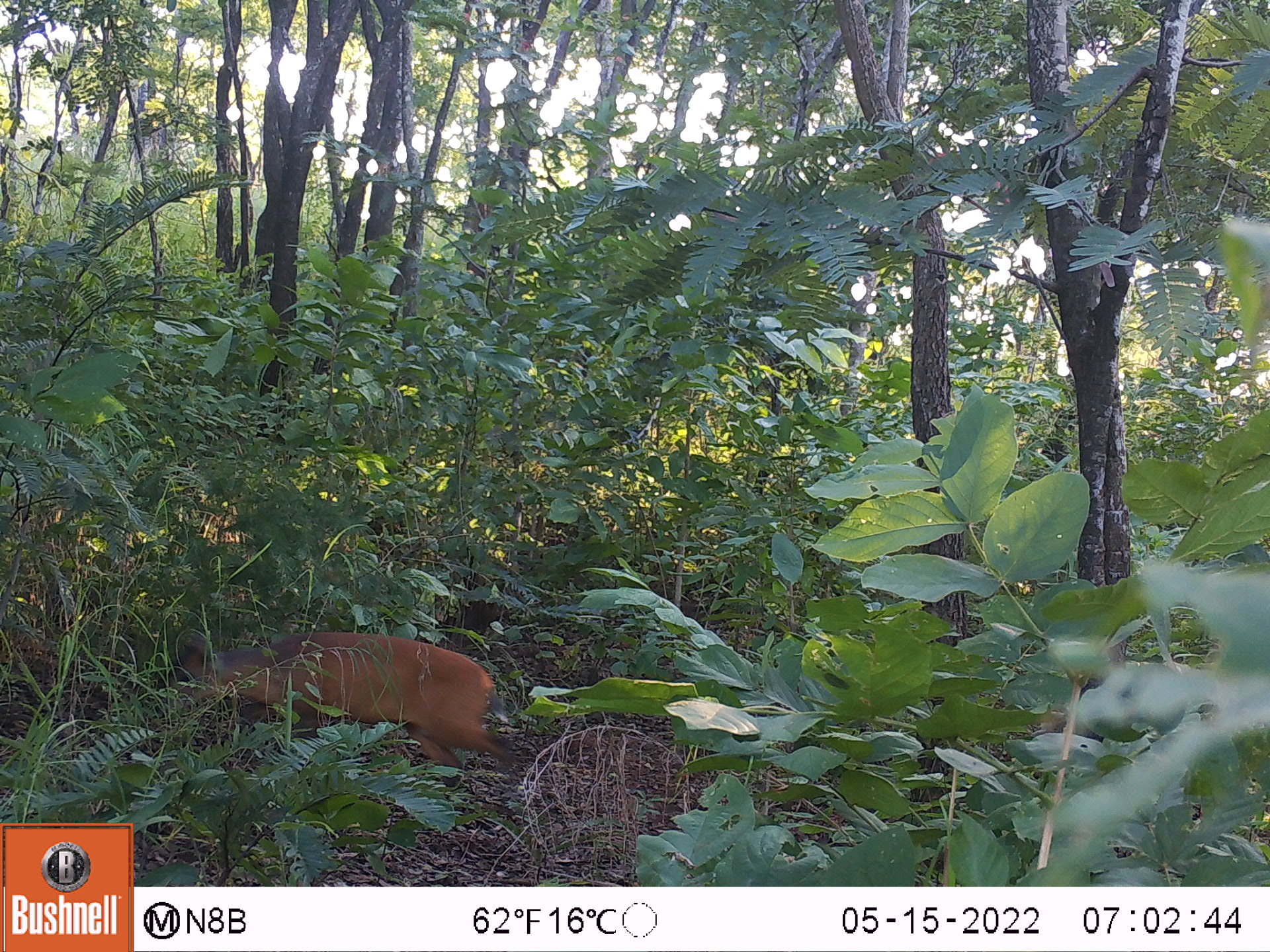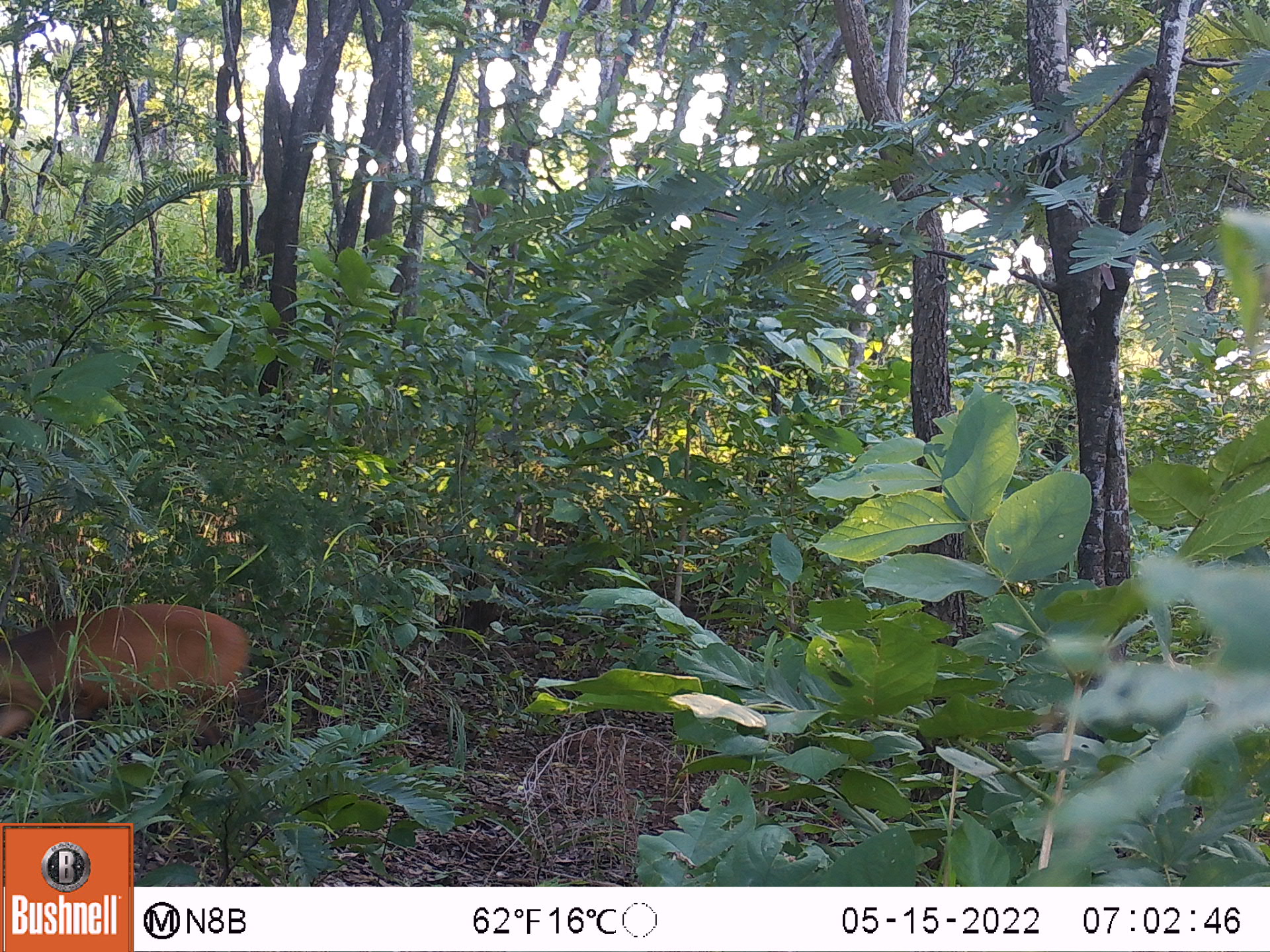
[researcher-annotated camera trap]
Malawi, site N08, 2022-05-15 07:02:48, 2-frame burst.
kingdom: Animalia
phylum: Chordata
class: Mammalia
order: Artiodactyla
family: Bovidae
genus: Cephalophorus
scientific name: Cephalophorus natalensis natalensis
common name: red duiker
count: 1